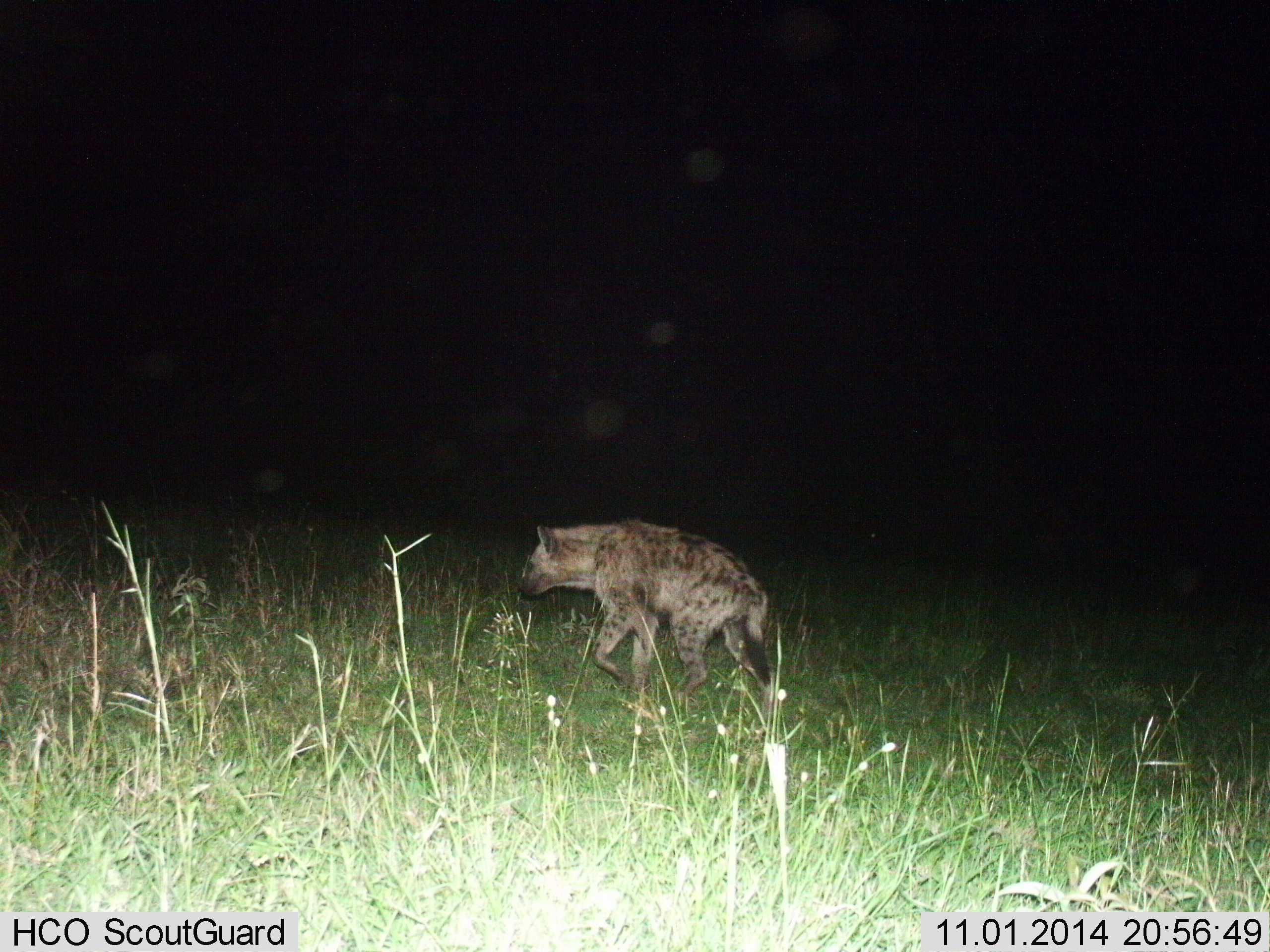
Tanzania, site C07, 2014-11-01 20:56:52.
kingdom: Animalia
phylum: Chordata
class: Mammalia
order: Carnivora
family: Hyaenidae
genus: Crocuta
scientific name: Crocuta crocuta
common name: spotted hyena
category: hyenaspotted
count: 1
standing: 0%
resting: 0%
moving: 100%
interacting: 0%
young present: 0%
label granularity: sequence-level